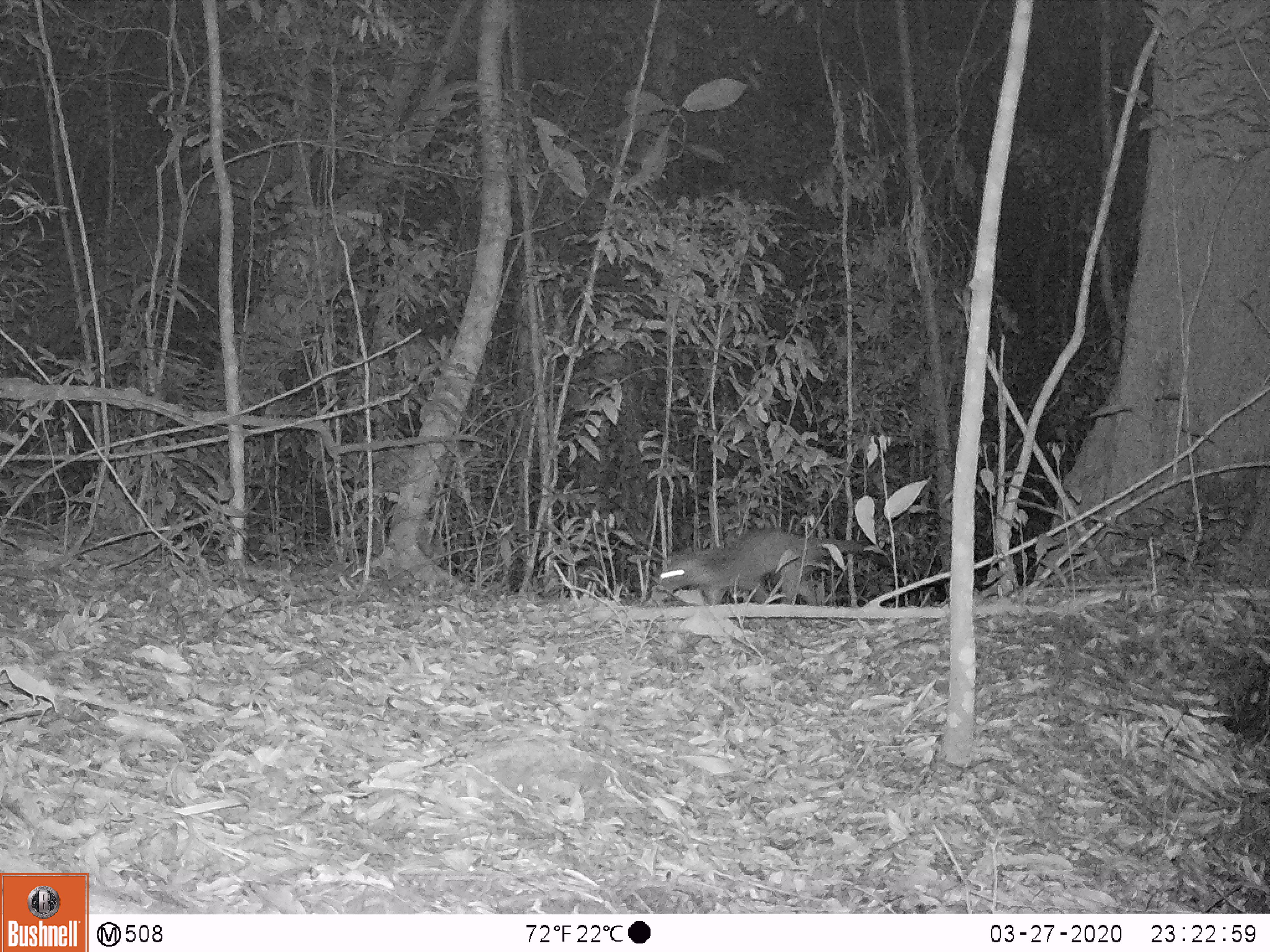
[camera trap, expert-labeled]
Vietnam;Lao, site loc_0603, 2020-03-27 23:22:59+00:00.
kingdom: Animalia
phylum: Chordata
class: Mammalia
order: Carnivora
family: Viverridae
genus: Paguma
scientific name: Paguma larvata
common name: masked palm civet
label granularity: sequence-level